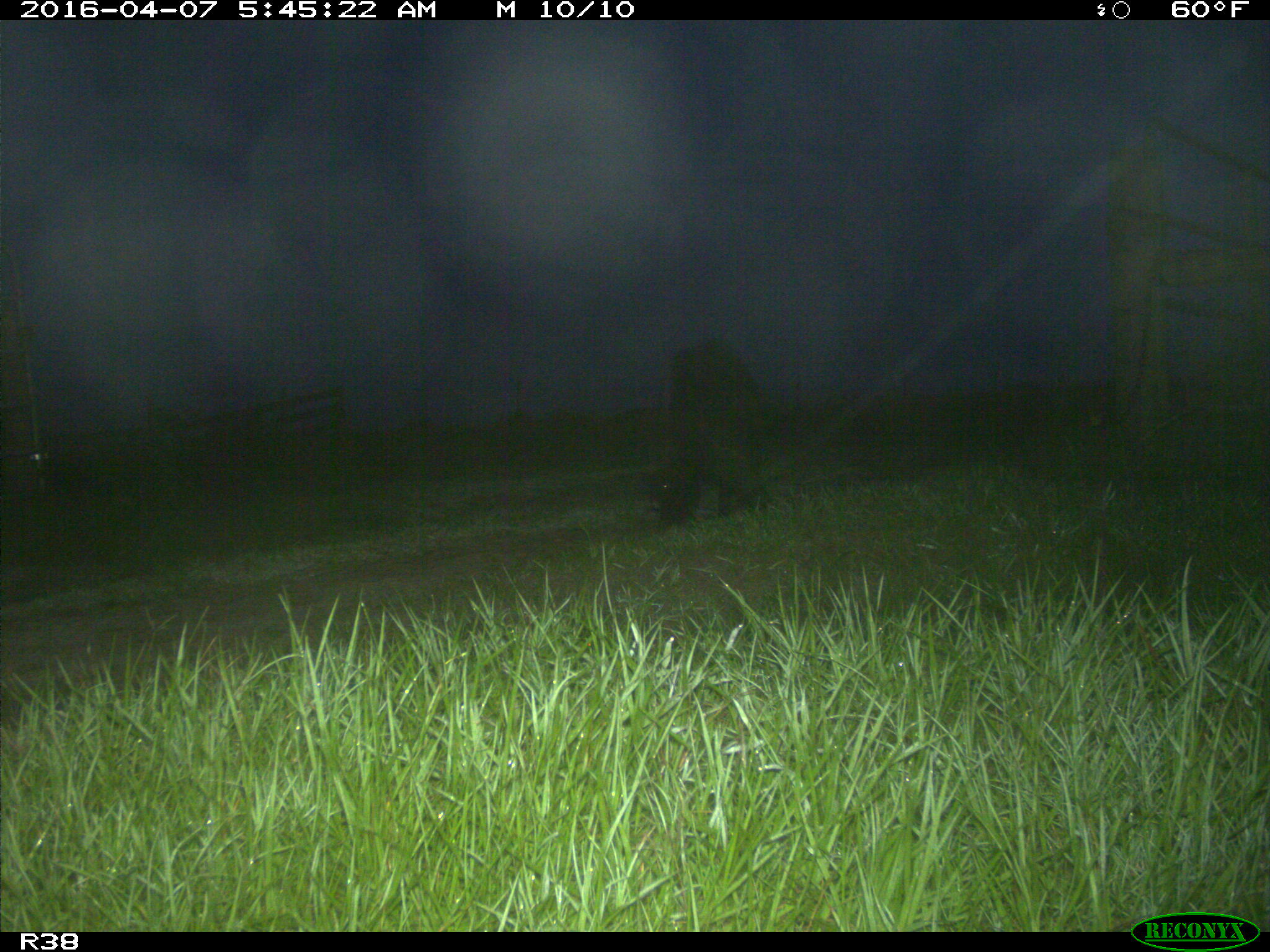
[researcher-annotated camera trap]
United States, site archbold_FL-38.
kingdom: Animalia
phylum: Chordata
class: Mammalia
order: Artiodactyla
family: Suidae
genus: Sus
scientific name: Sus scrofa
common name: wild boar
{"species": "Sus scrofa (wild boar)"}